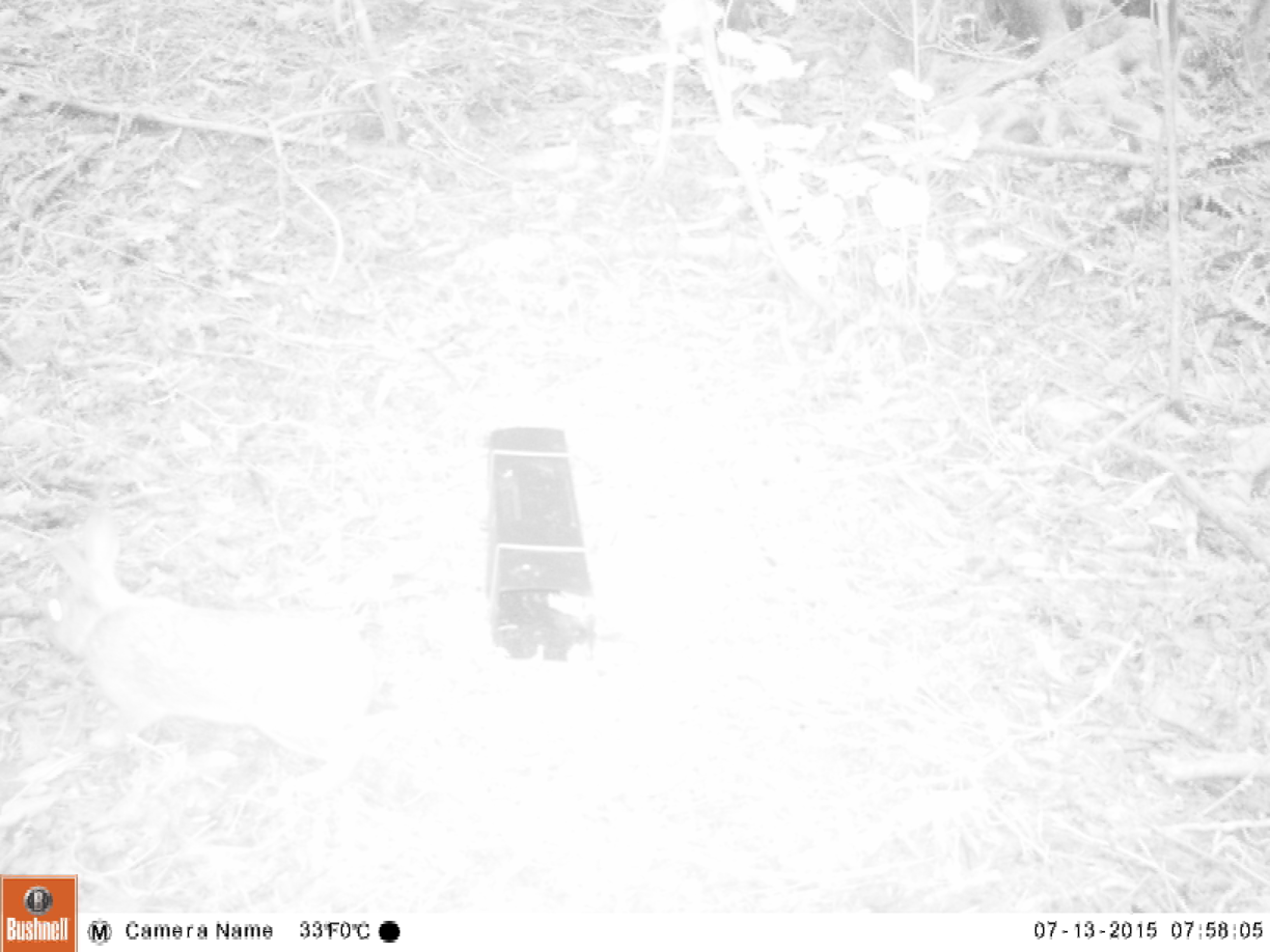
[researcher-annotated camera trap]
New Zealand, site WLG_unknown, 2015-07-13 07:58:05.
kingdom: Animalia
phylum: Chordata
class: Mammalia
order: Lagomorpha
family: Leporidae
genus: Oryctolagus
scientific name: Oryctolagus cuniculus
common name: european rabbit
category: rabbit